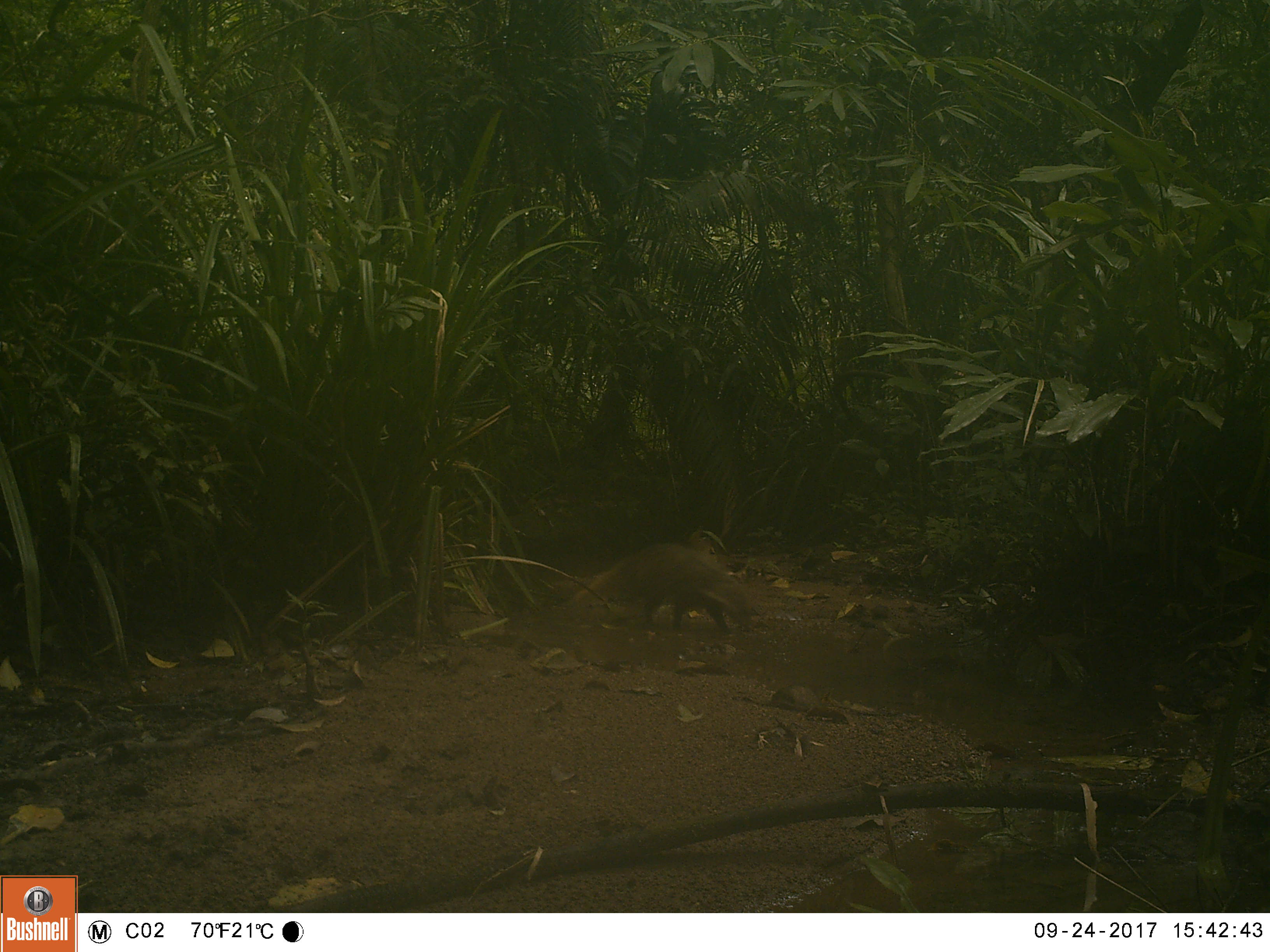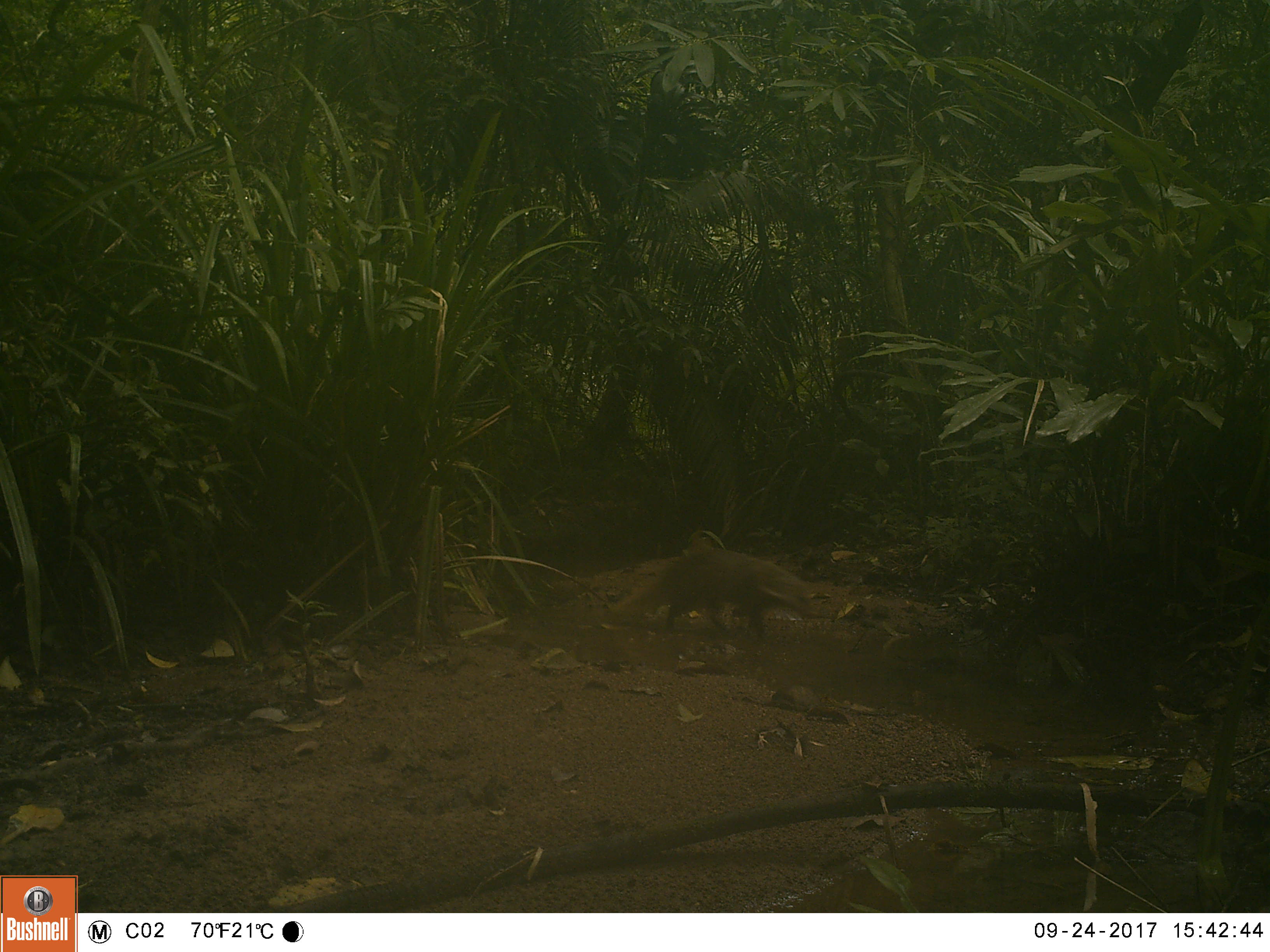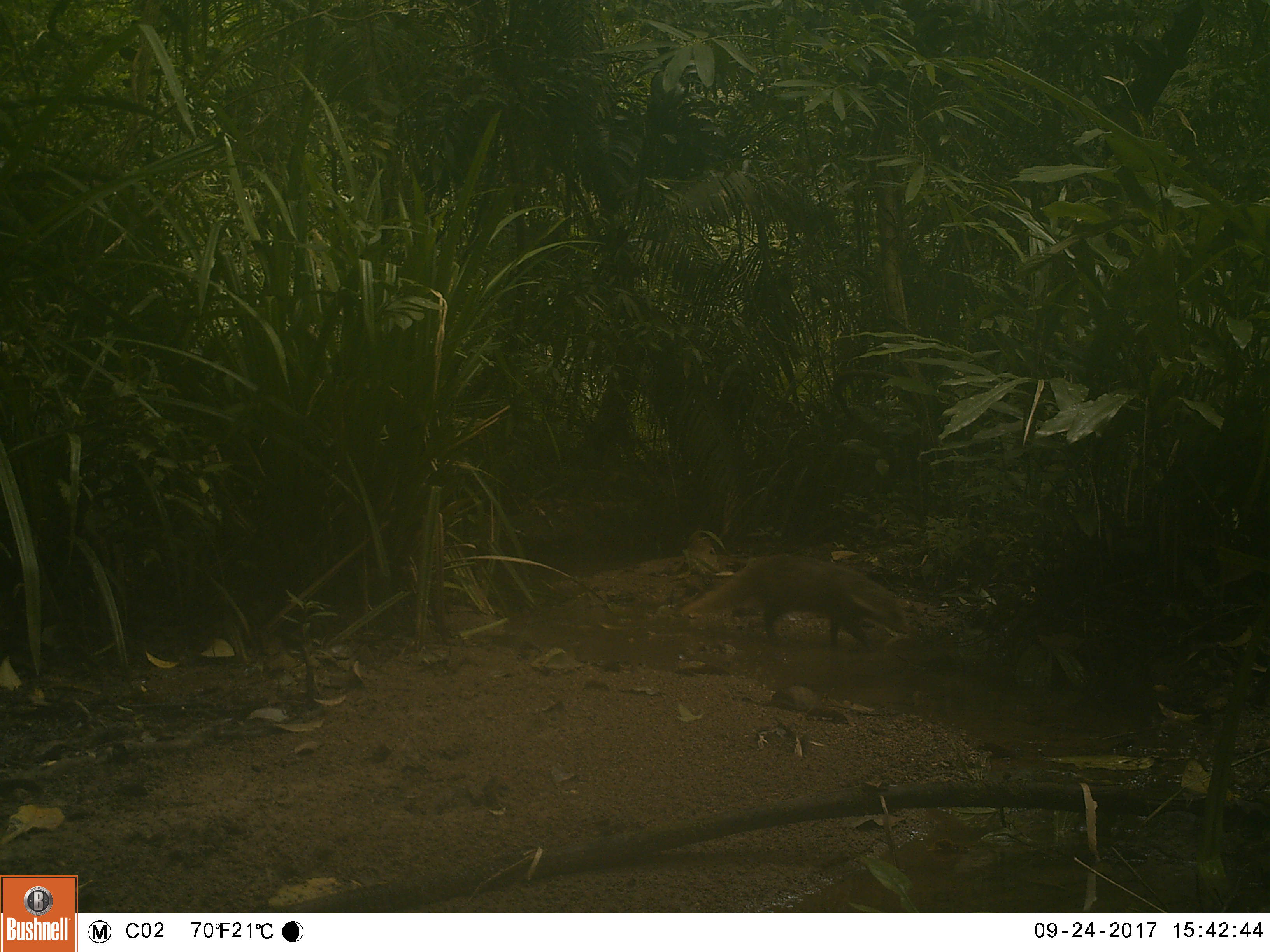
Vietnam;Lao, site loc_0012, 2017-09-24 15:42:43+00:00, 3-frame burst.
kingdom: Animalia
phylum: Chordata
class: Mammalia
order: Carnivora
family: Herpestidae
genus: Urva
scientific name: Urva urva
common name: crab-eating mongoose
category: crab eating mongoose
Crab eating mongoose (crab-eating mongoose) (Urva urva). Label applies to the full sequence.